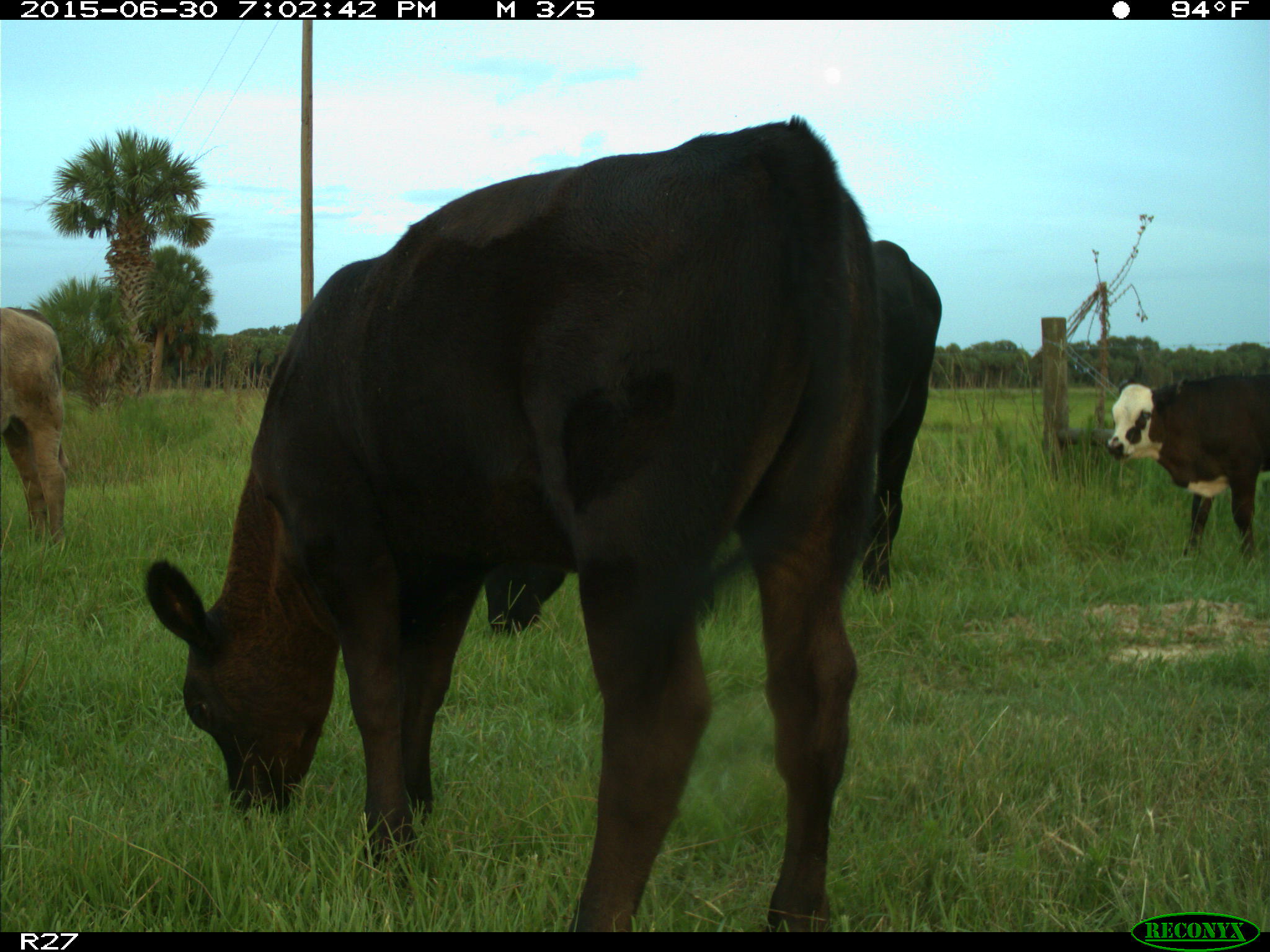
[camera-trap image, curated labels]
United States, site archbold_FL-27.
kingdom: Animalia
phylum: Chordata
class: Mammalia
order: Artiodactyla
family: Bovidae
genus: Bos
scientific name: Bos taurus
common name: domestic cow